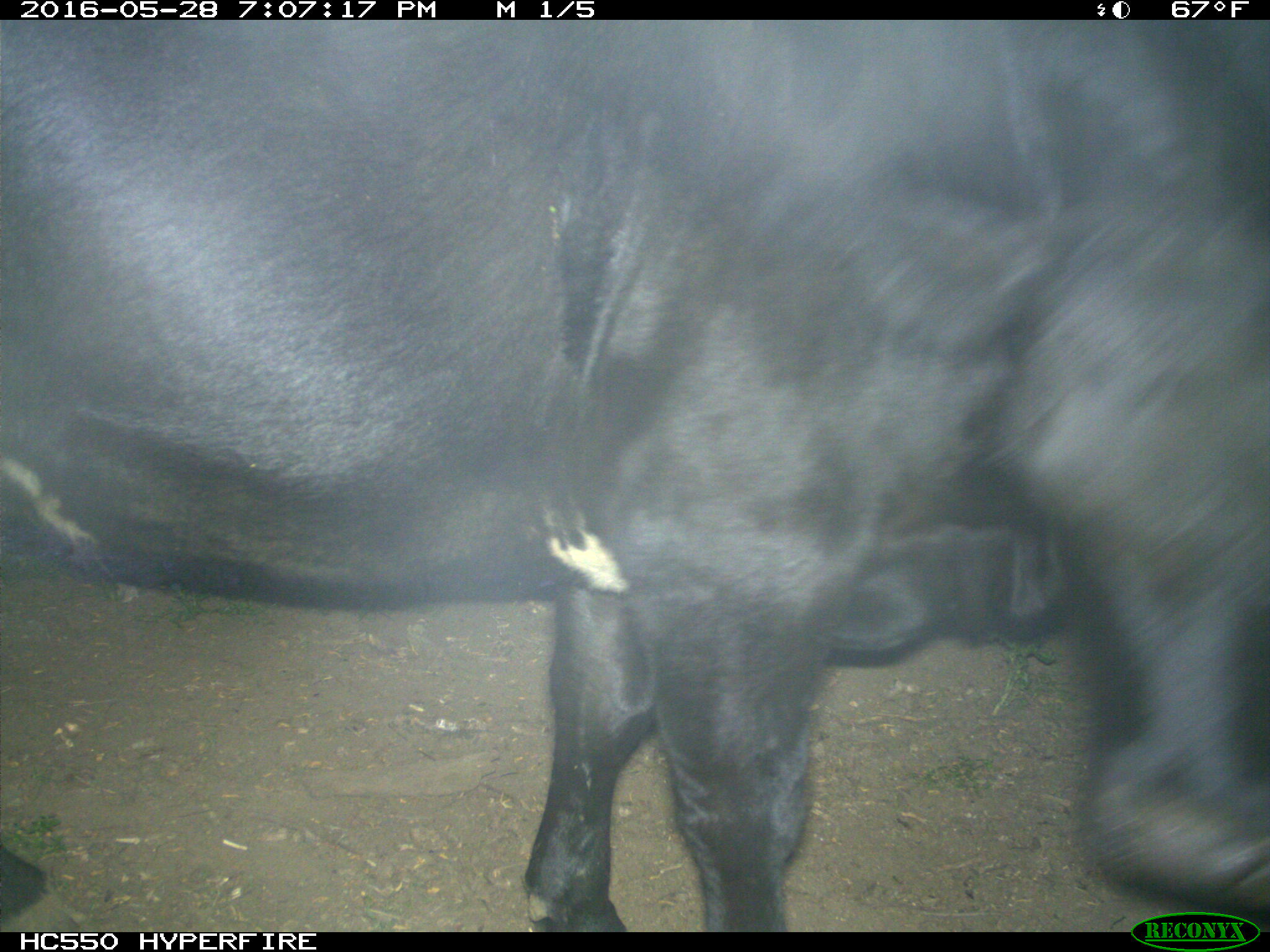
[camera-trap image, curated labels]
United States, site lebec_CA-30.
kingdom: Animalia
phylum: Chordata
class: Mammalia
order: Artiodactyla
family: Bovidae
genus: Bos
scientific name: Bos taurus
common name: domestic cow